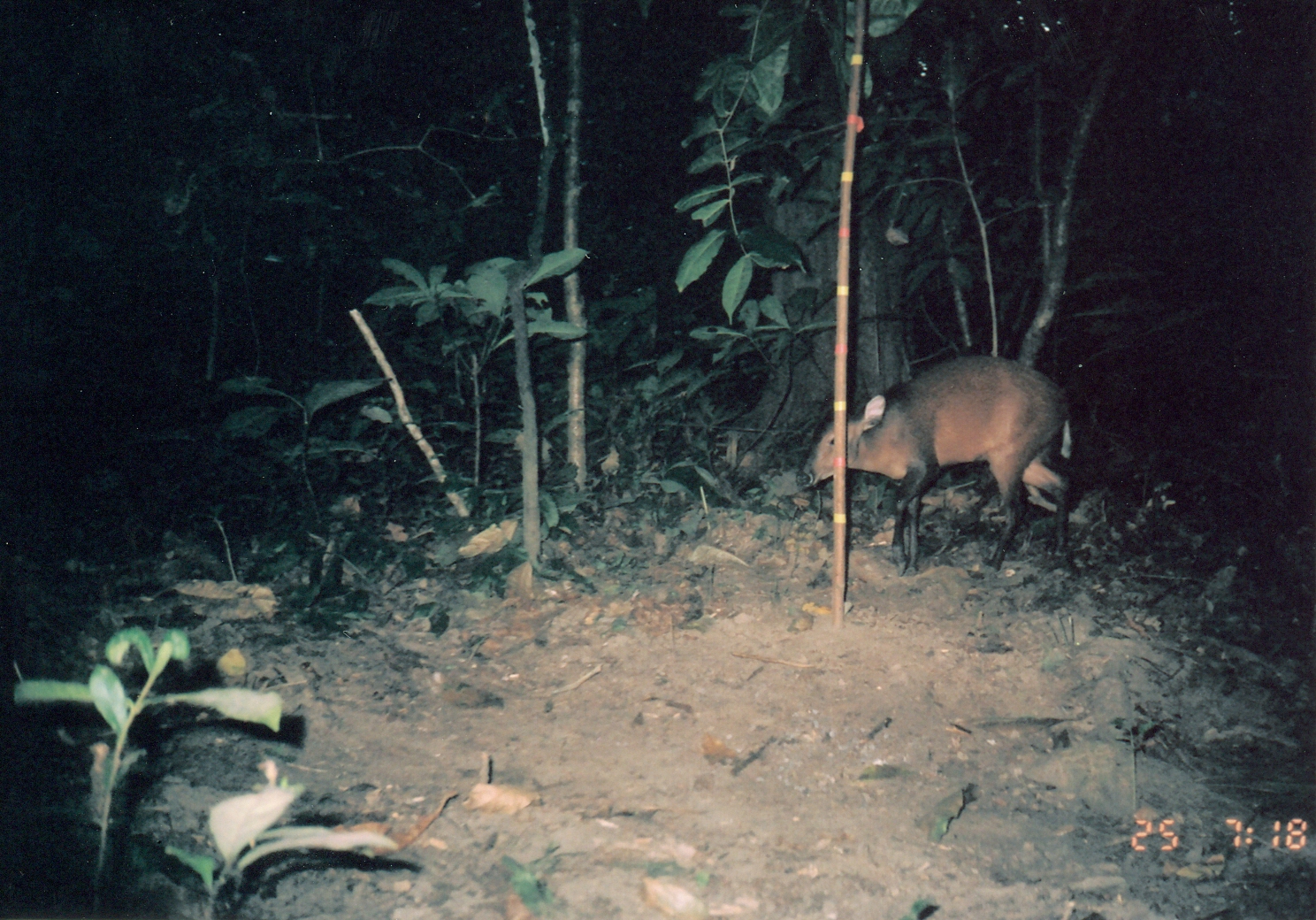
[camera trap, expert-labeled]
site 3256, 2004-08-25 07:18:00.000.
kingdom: Animalia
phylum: Chordata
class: Mammalia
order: Artiodactyla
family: Bovidae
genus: Cephalophus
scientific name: Cephalophus harveyi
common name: harvey's duiker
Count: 1.